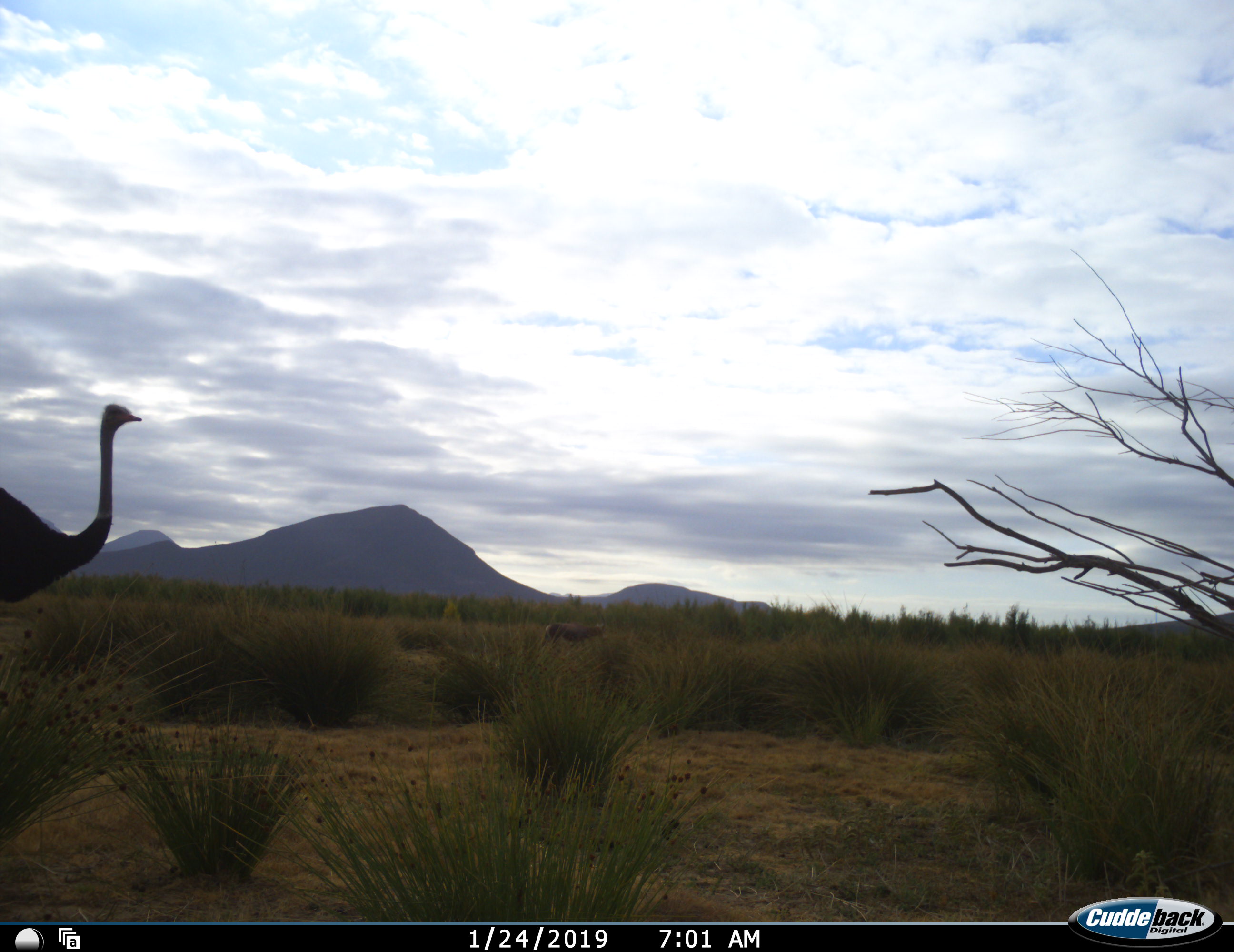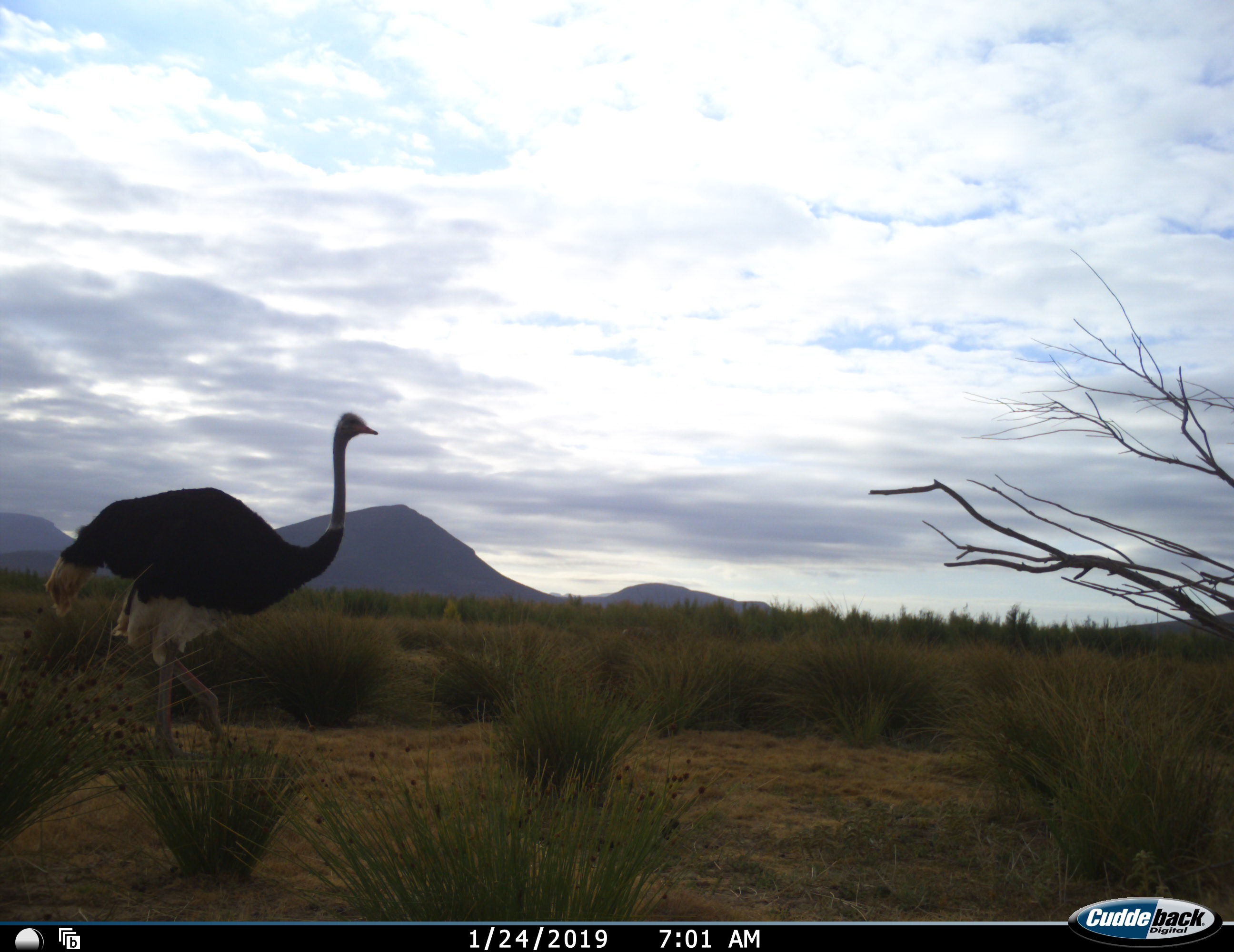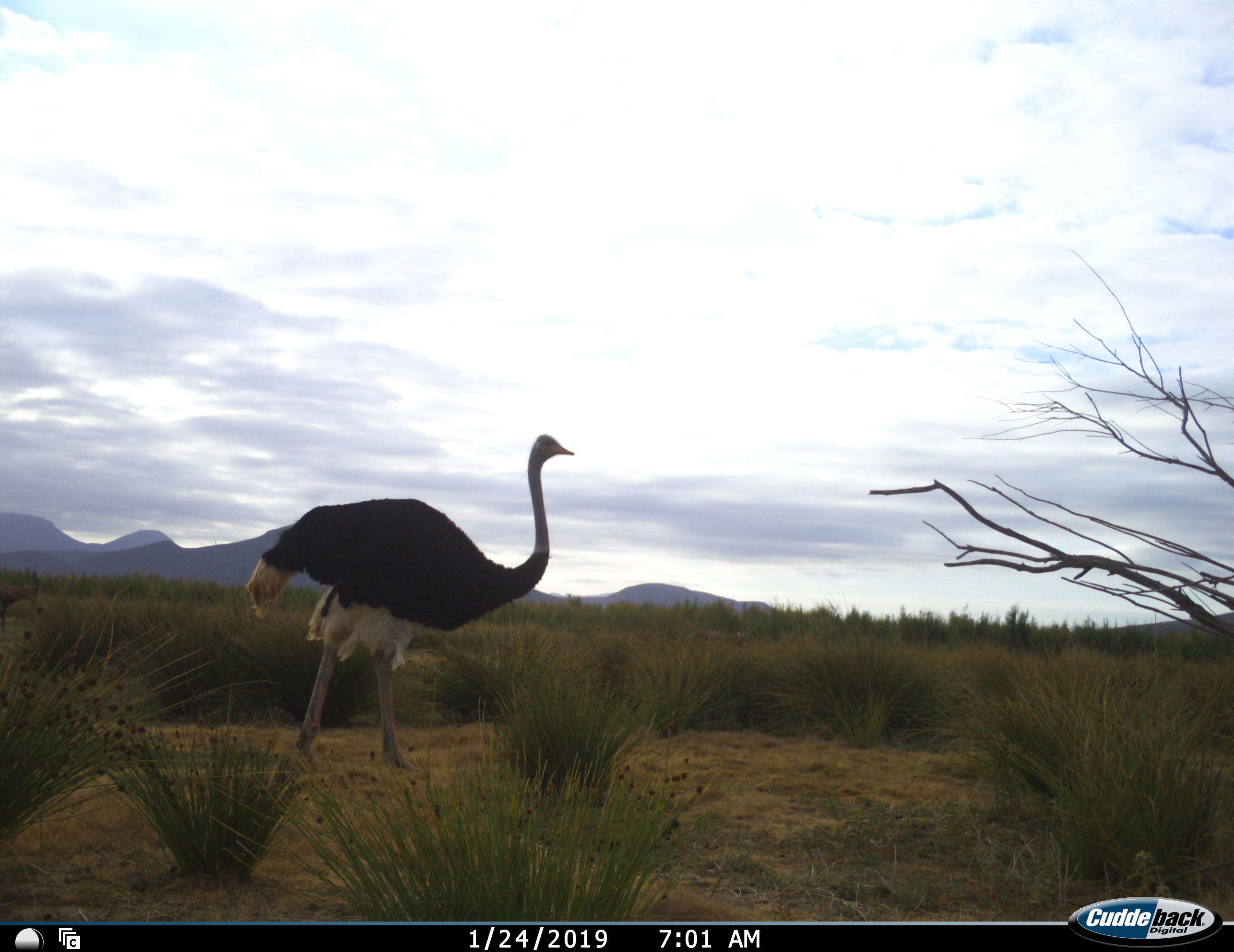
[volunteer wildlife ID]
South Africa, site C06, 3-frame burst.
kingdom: Animalia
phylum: Chordata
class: Aves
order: Struthioniformes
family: Struthionidae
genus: Struthio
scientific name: Struthio camelus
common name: ostrich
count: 1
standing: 20%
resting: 0%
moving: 80%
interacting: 0%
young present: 0%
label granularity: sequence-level